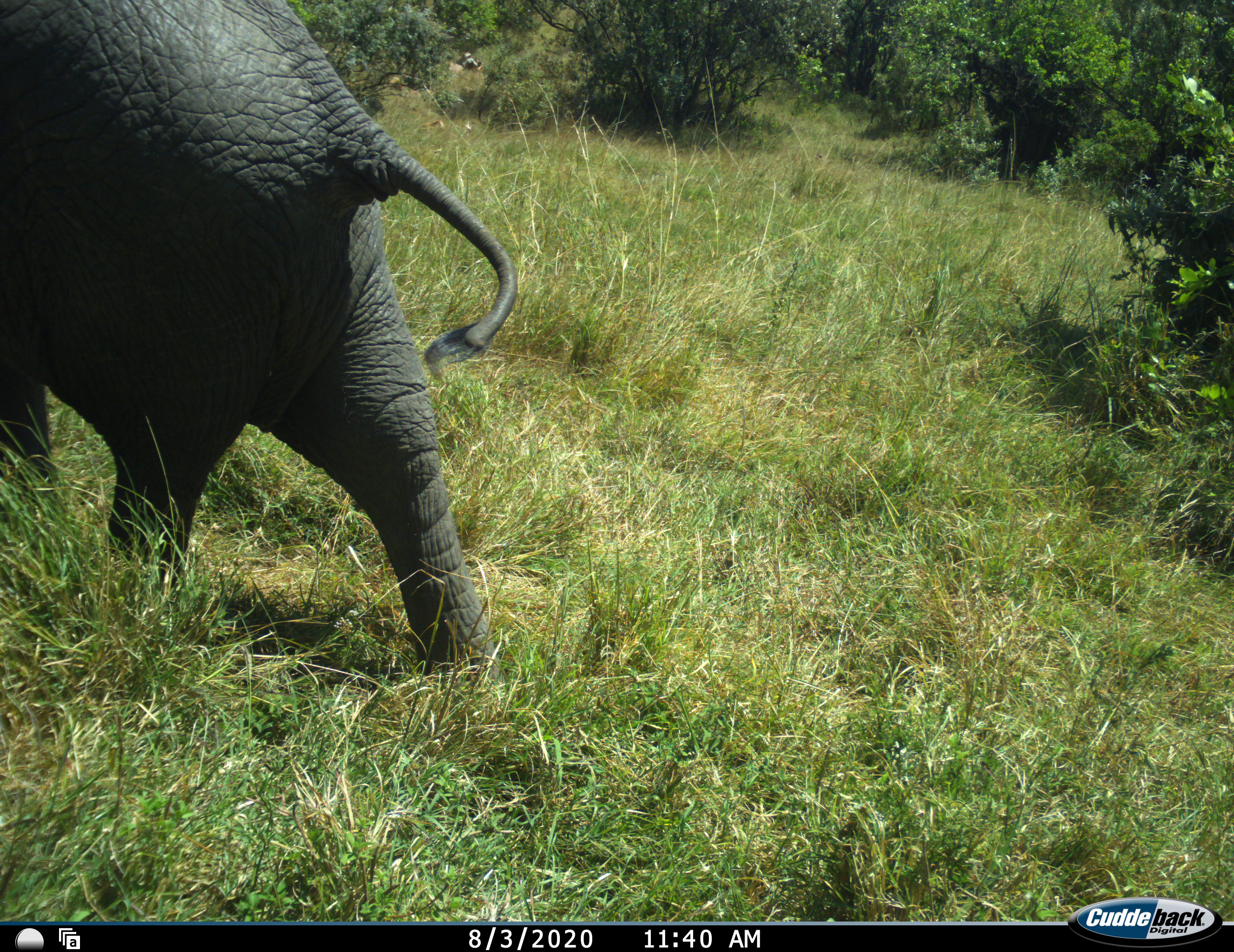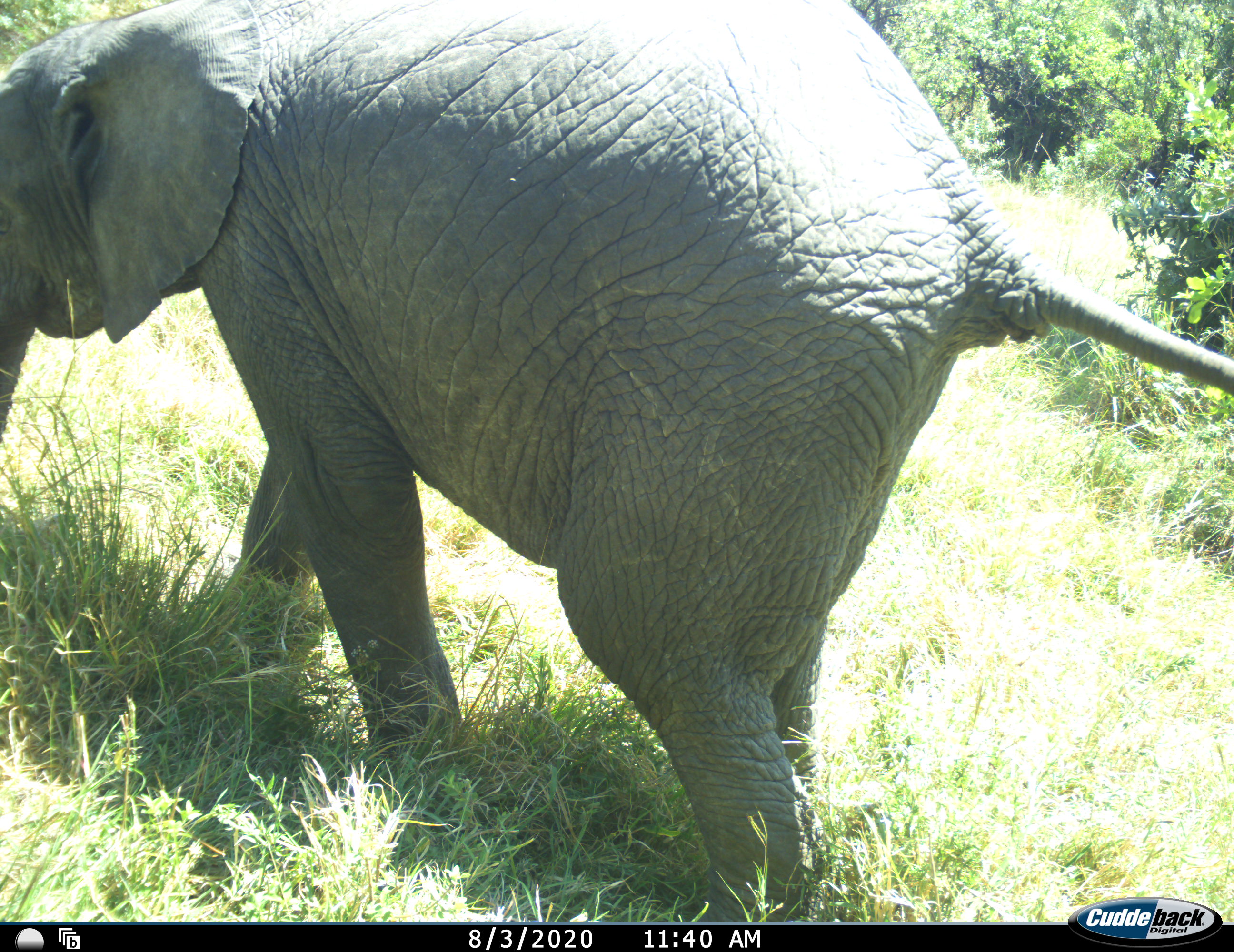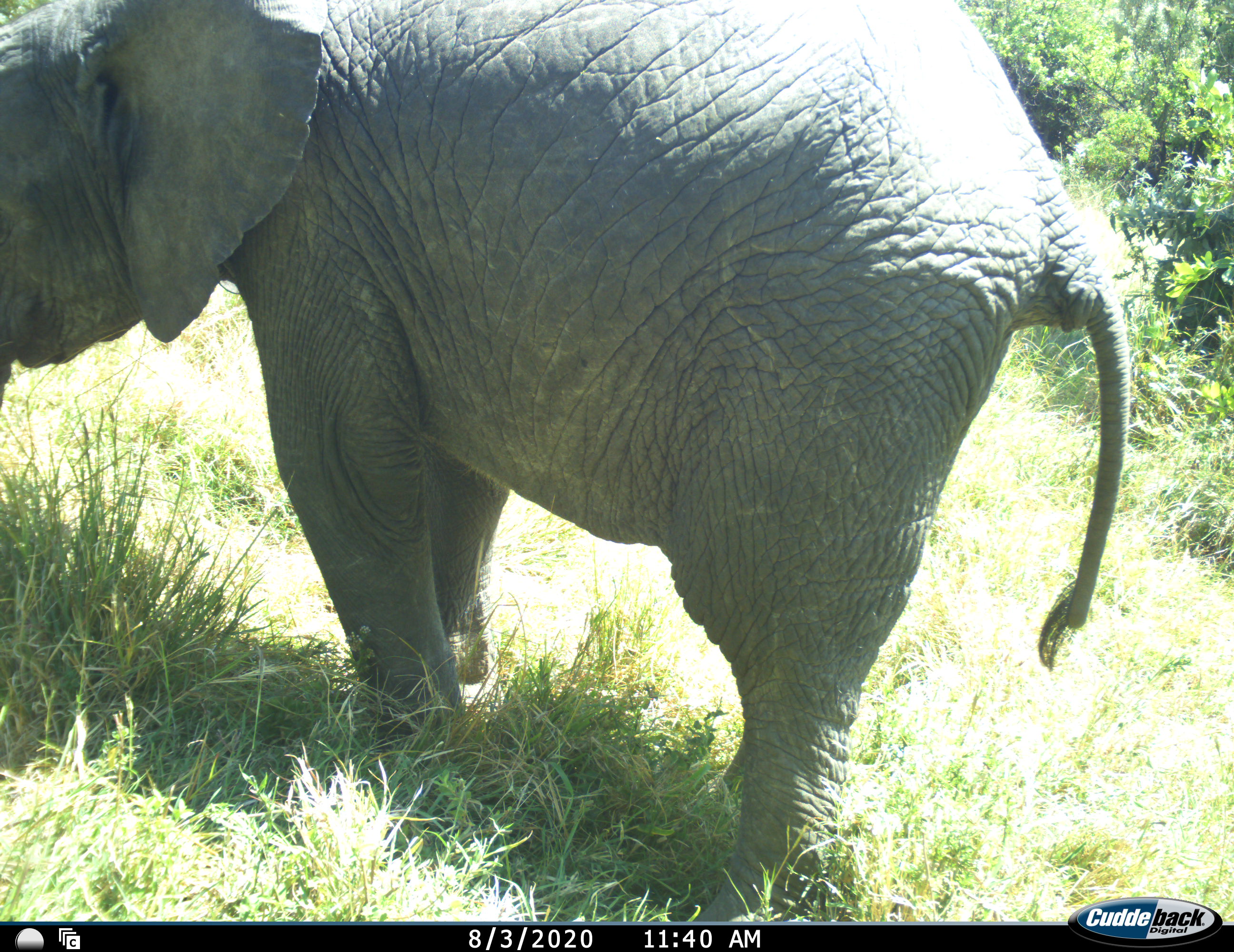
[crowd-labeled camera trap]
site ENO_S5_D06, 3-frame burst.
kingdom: Animalia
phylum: Chordata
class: Mammalia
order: Proboscidea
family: Elephantidae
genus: Loxodonta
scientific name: Loxodonta africana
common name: african bush elephant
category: elephant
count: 1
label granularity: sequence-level